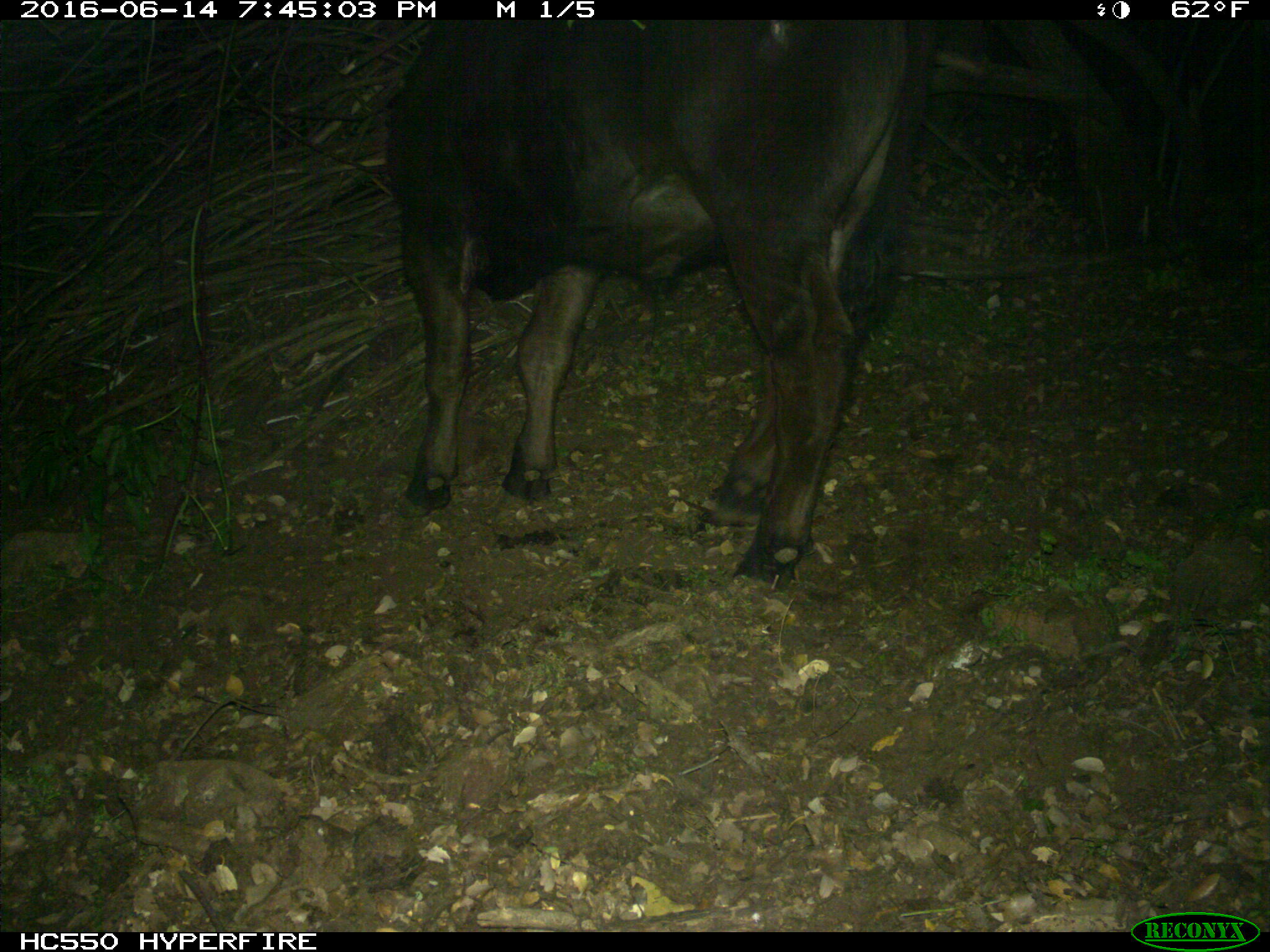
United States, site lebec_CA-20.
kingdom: Animalia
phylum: Chordata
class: Mammalia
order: Artiodactyla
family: Bovidae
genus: Bos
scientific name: Bos taurus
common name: domestic cow